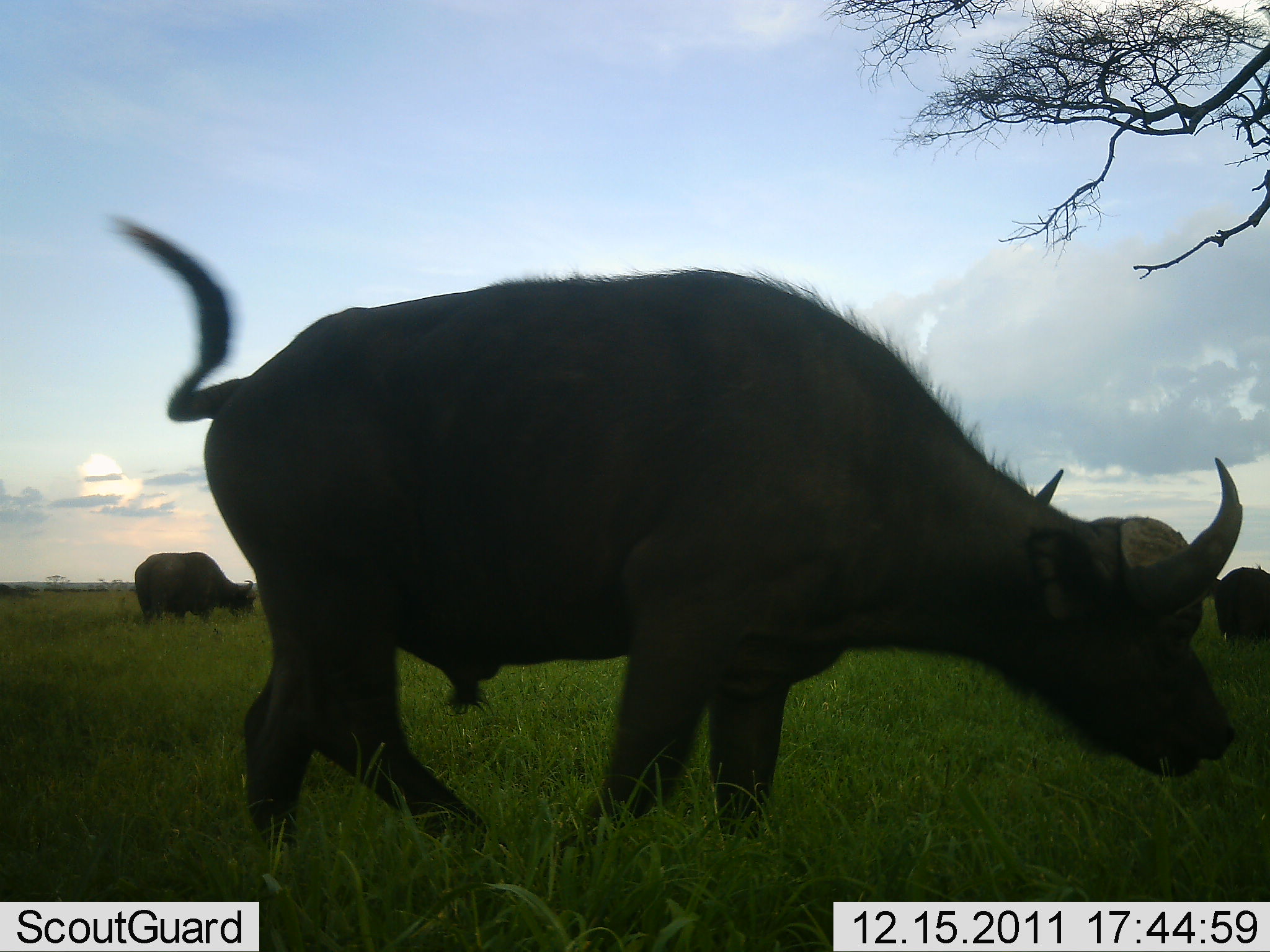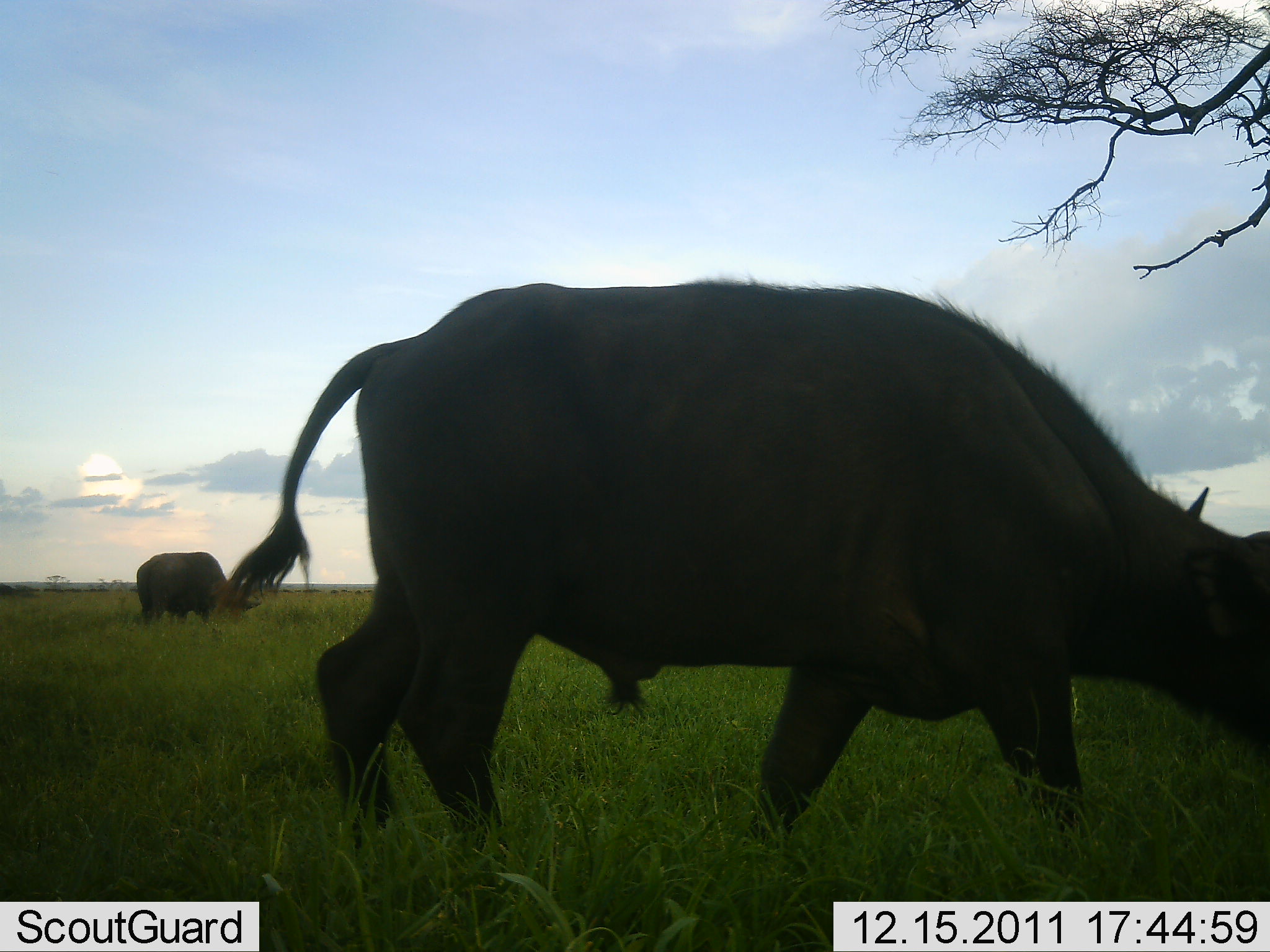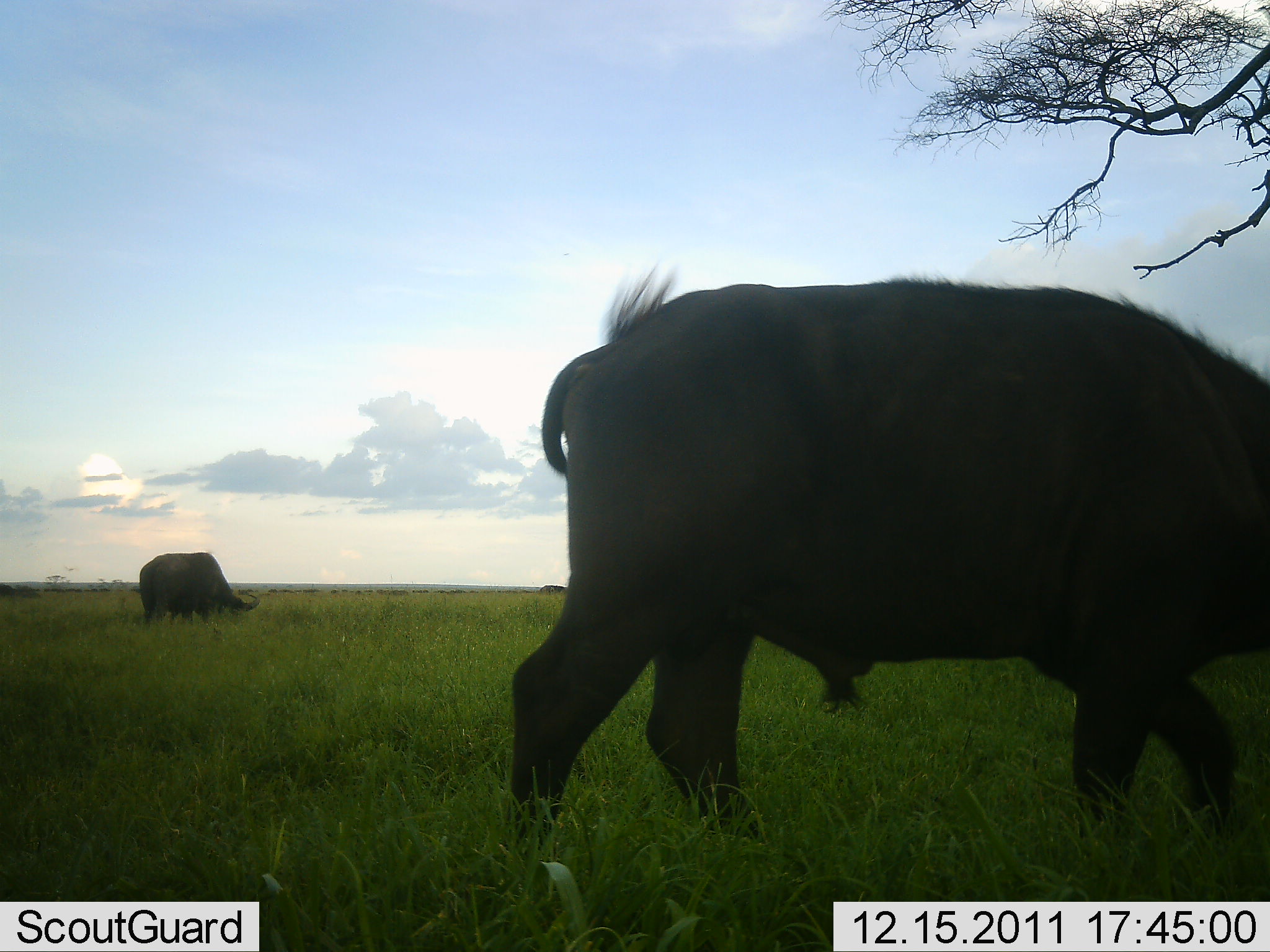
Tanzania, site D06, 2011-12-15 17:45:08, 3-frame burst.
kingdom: Animalia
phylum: Chordata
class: Mammalia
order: Artiodactyla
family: Bovidae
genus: Syncerus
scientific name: Syncerus caffer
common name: cape buffalo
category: buffalo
Buffalo (cape buffalo) (Syncerus caffer), count 3. Behavior (volunteer vote fractions): standing 36%, resting 0%, moving 50%, interacting 7%. Young present (vote fraction): 0%. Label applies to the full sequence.